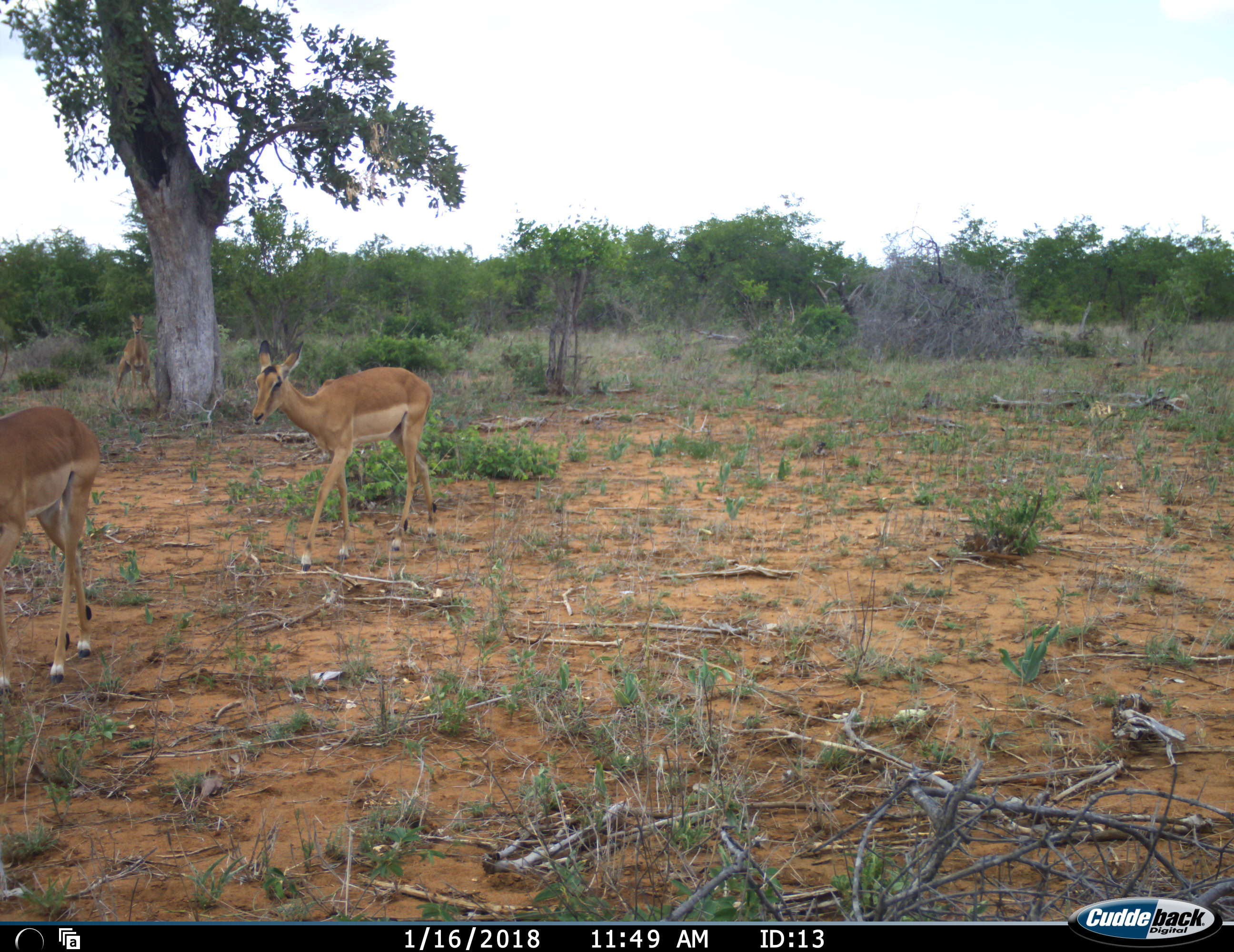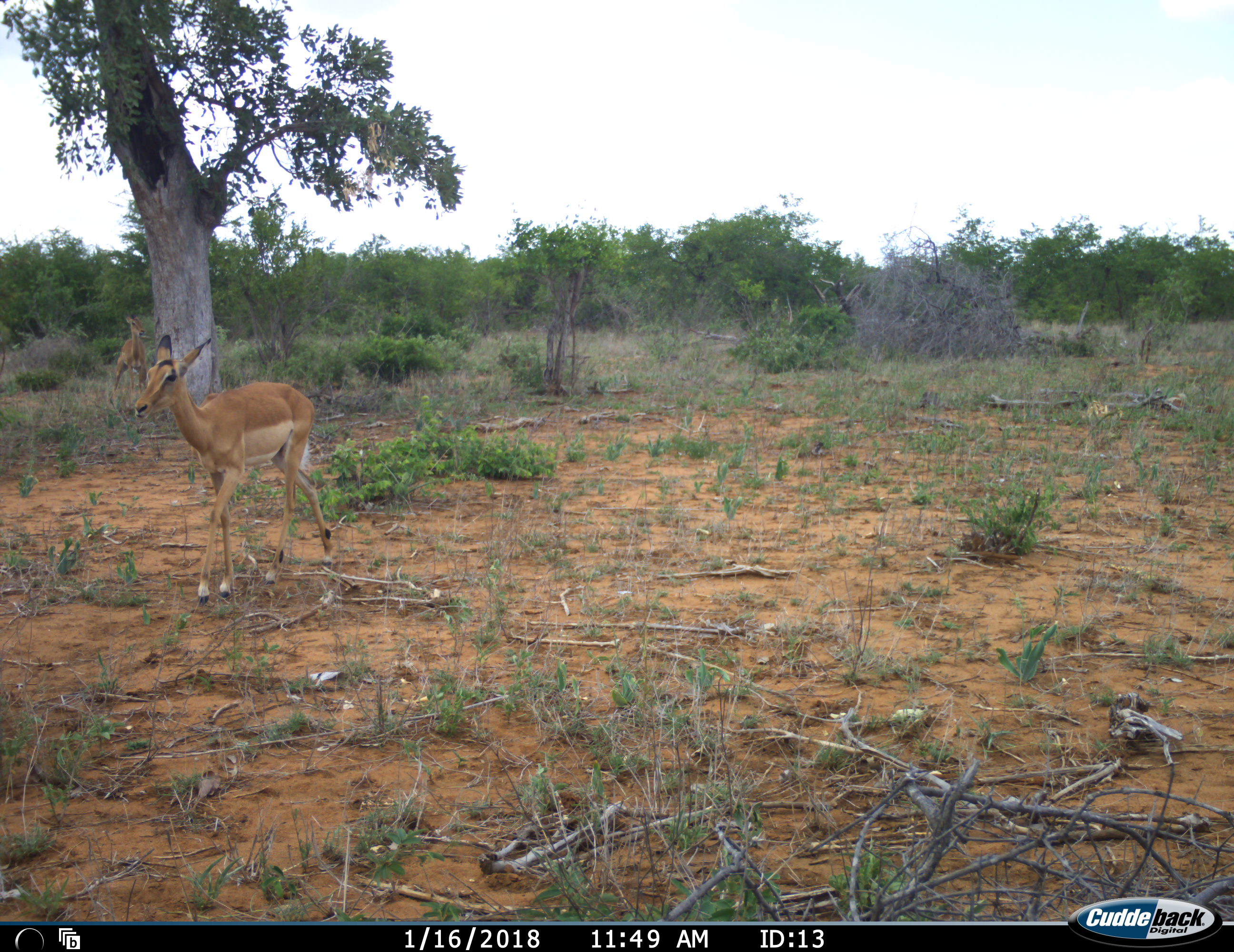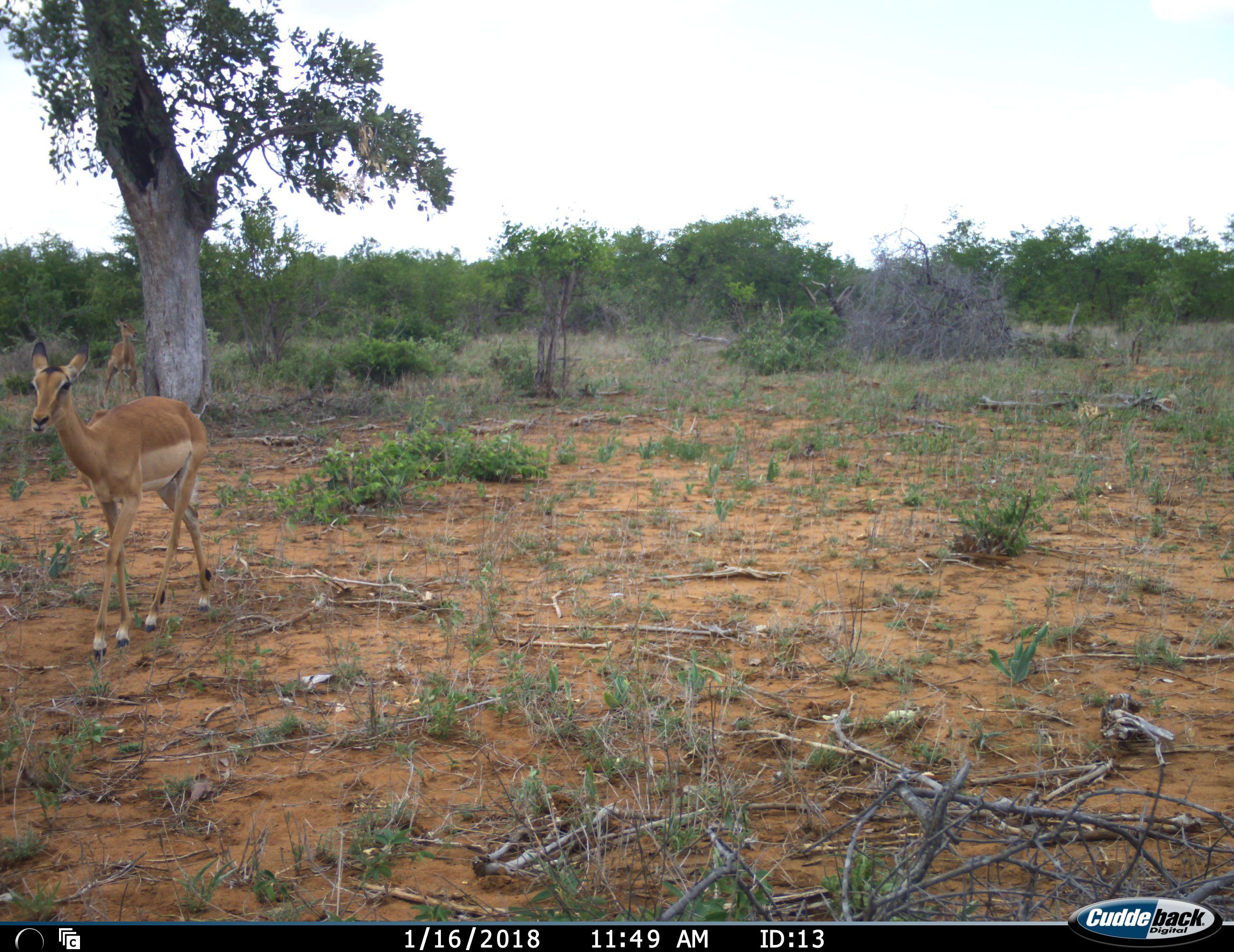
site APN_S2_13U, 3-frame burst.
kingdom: Animalia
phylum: Chordata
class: Mammalia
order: Artiodactyla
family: Bovidae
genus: Aepyceros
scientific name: Aepyceros melampus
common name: impala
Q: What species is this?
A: Impala (Aepyceros melampus).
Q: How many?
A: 3.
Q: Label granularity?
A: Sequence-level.